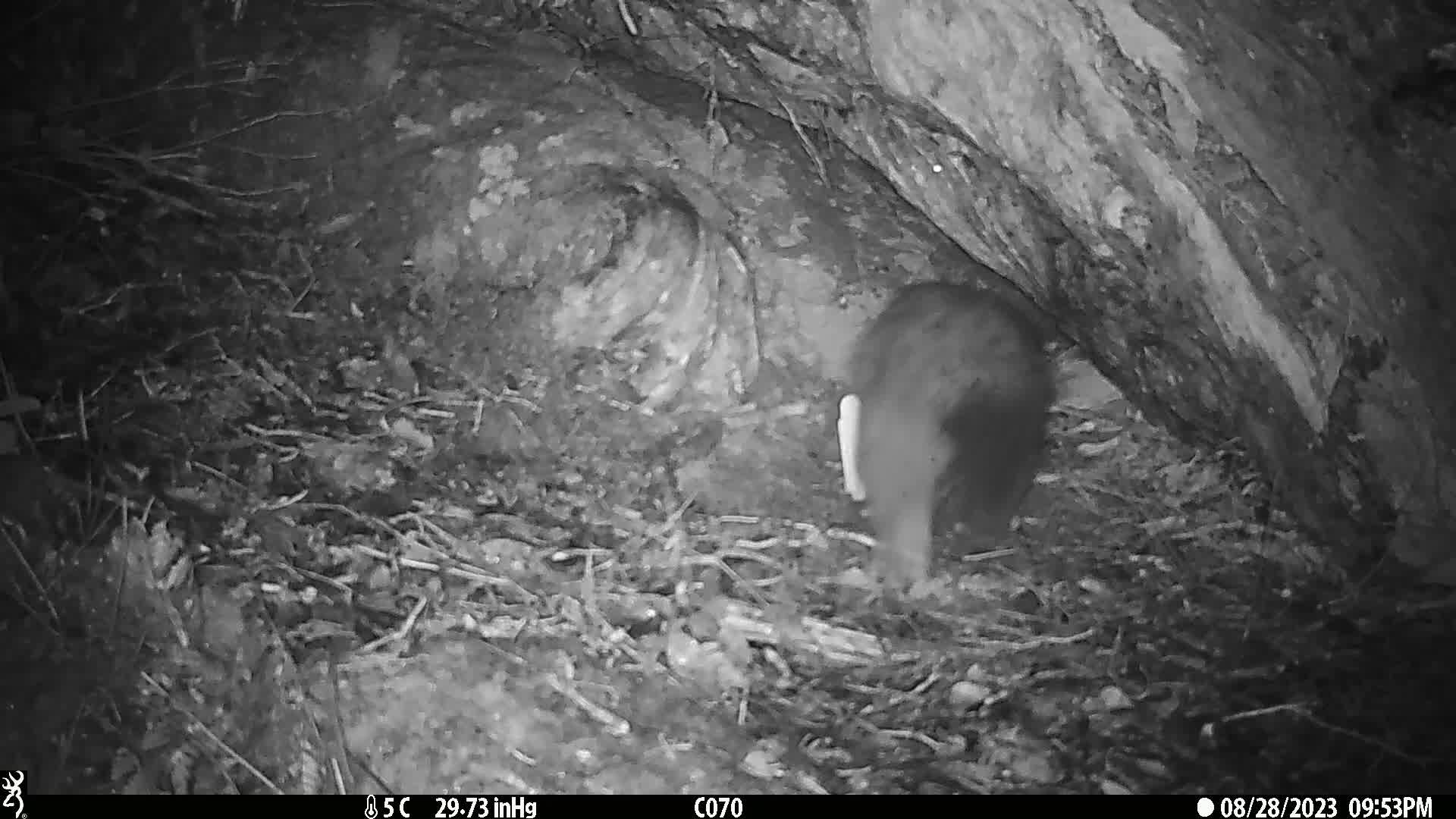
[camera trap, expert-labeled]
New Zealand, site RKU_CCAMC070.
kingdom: Animalia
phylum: Chordata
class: Mammalia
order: Diprotodontia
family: Phalangeridae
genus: Trichosurus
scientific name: Trichosurus vulpecula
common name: common brushtail possum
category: possum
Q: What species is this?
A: Possum (common brushtail possum) (Trichosurus vulpecula).